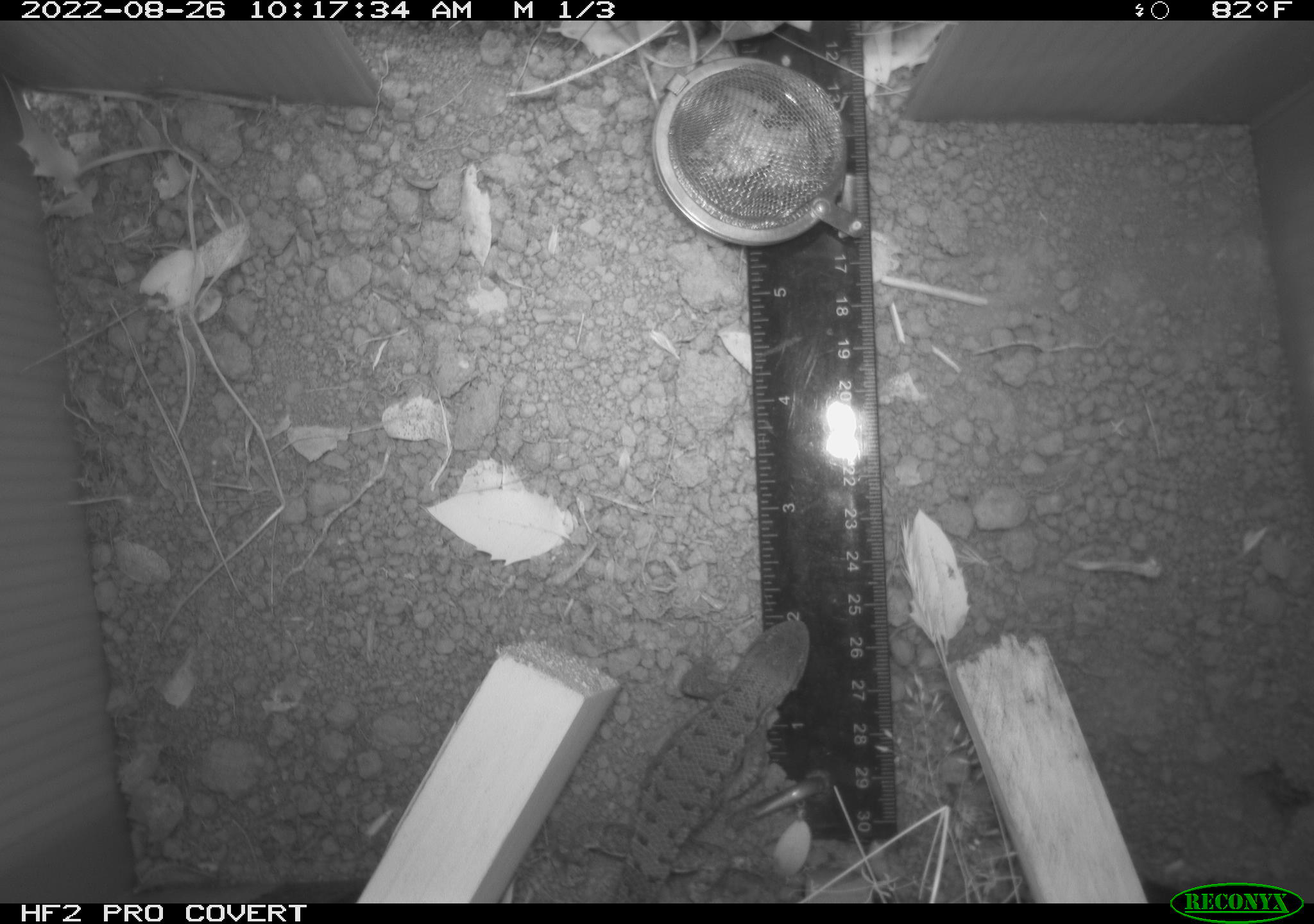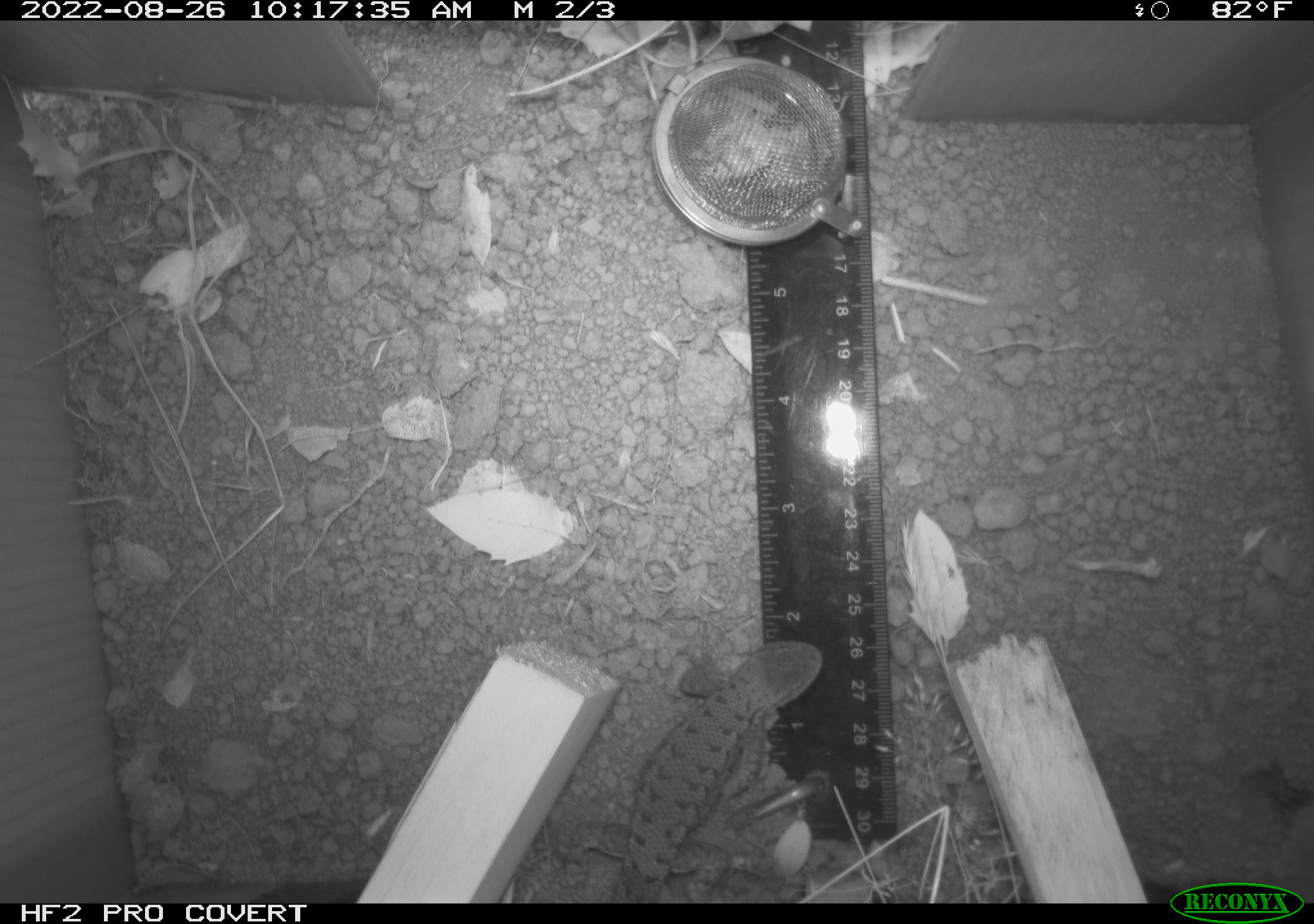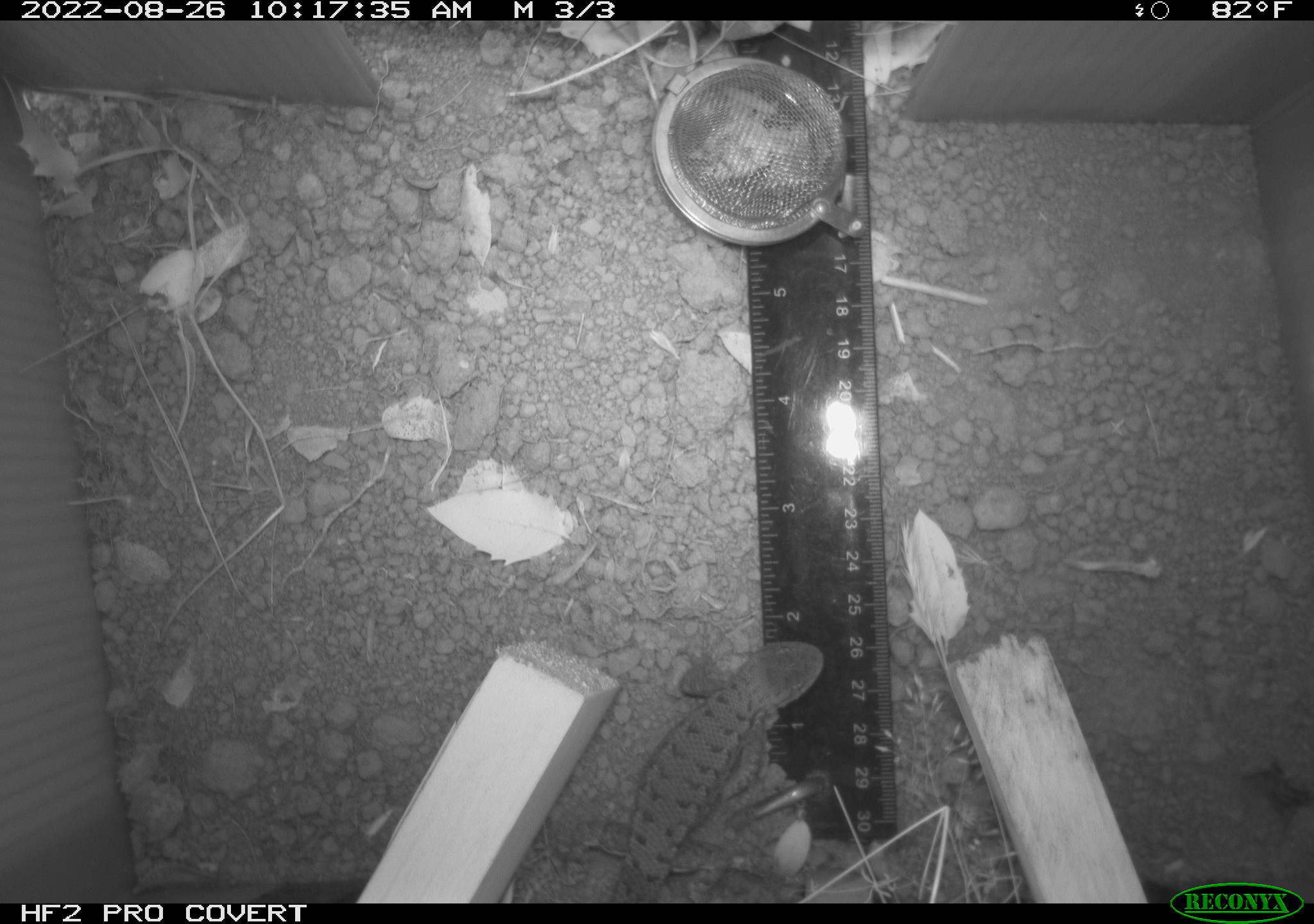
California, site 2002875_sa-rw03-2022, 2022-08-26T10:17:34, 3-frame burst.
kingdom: Animalia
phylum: Chordata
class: Reptilia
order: Squamata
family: Phrynosomatidae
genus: Sceloporus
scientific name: Sceloporus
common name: spiny lizards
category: sceloporus species